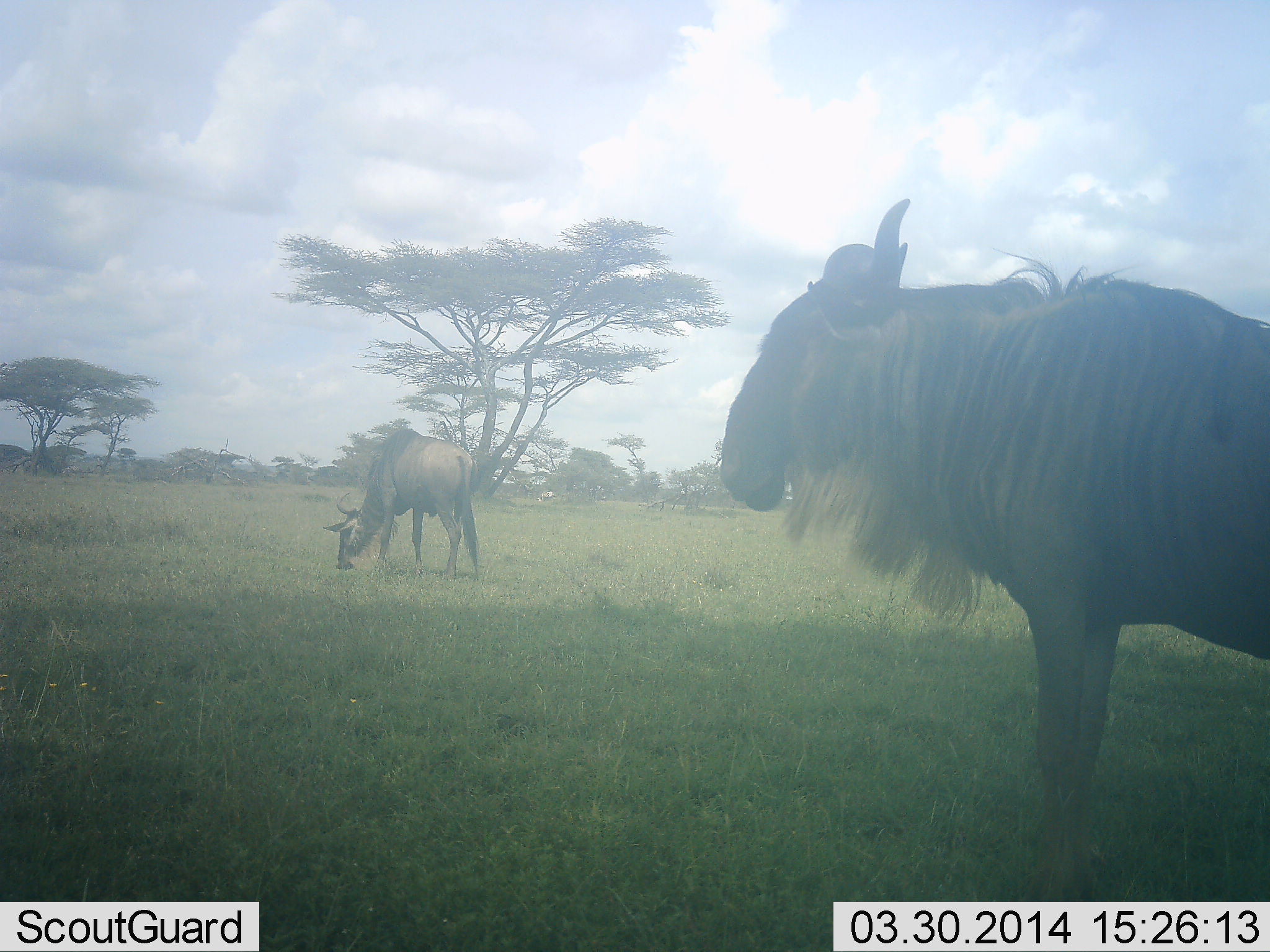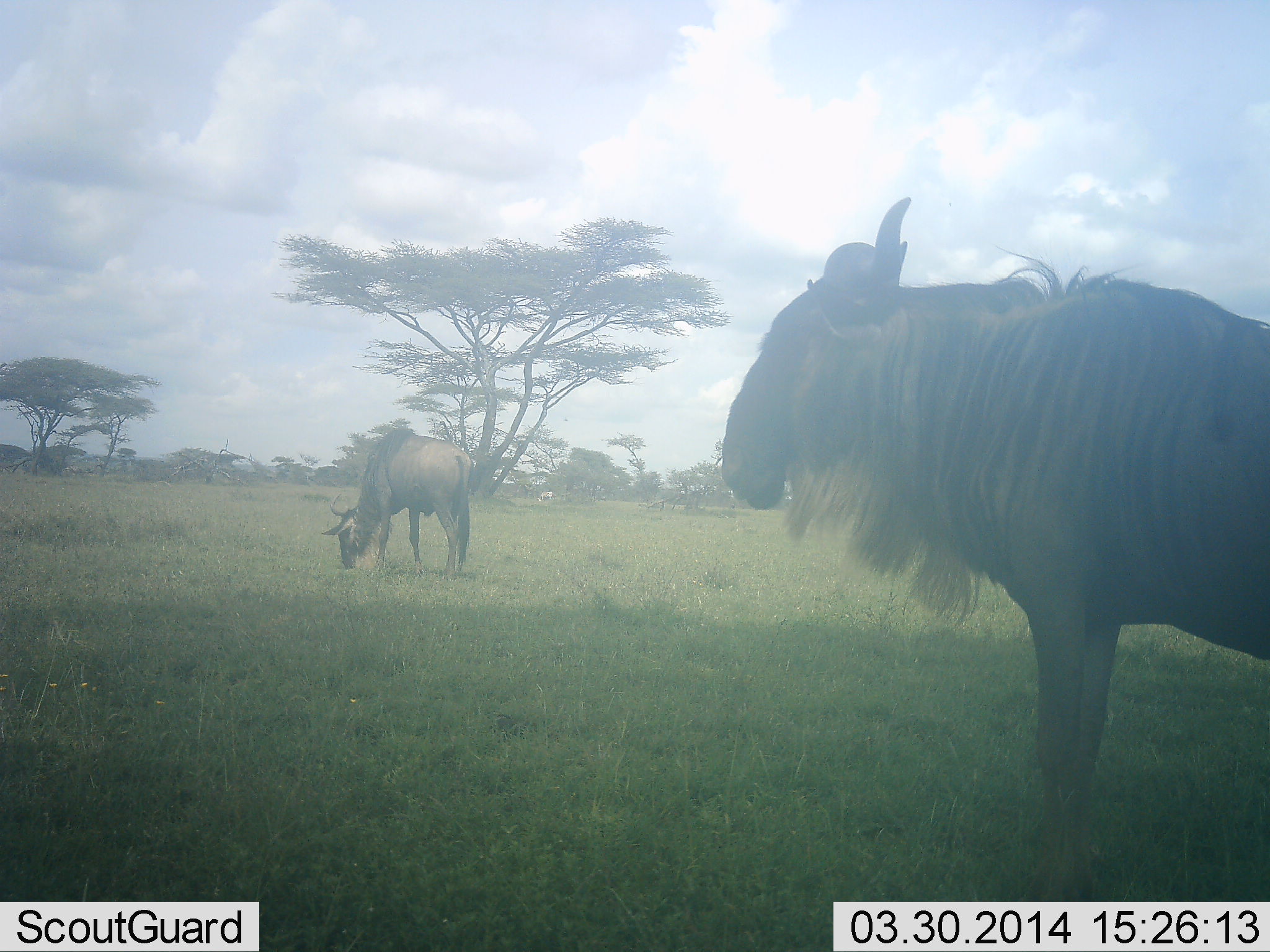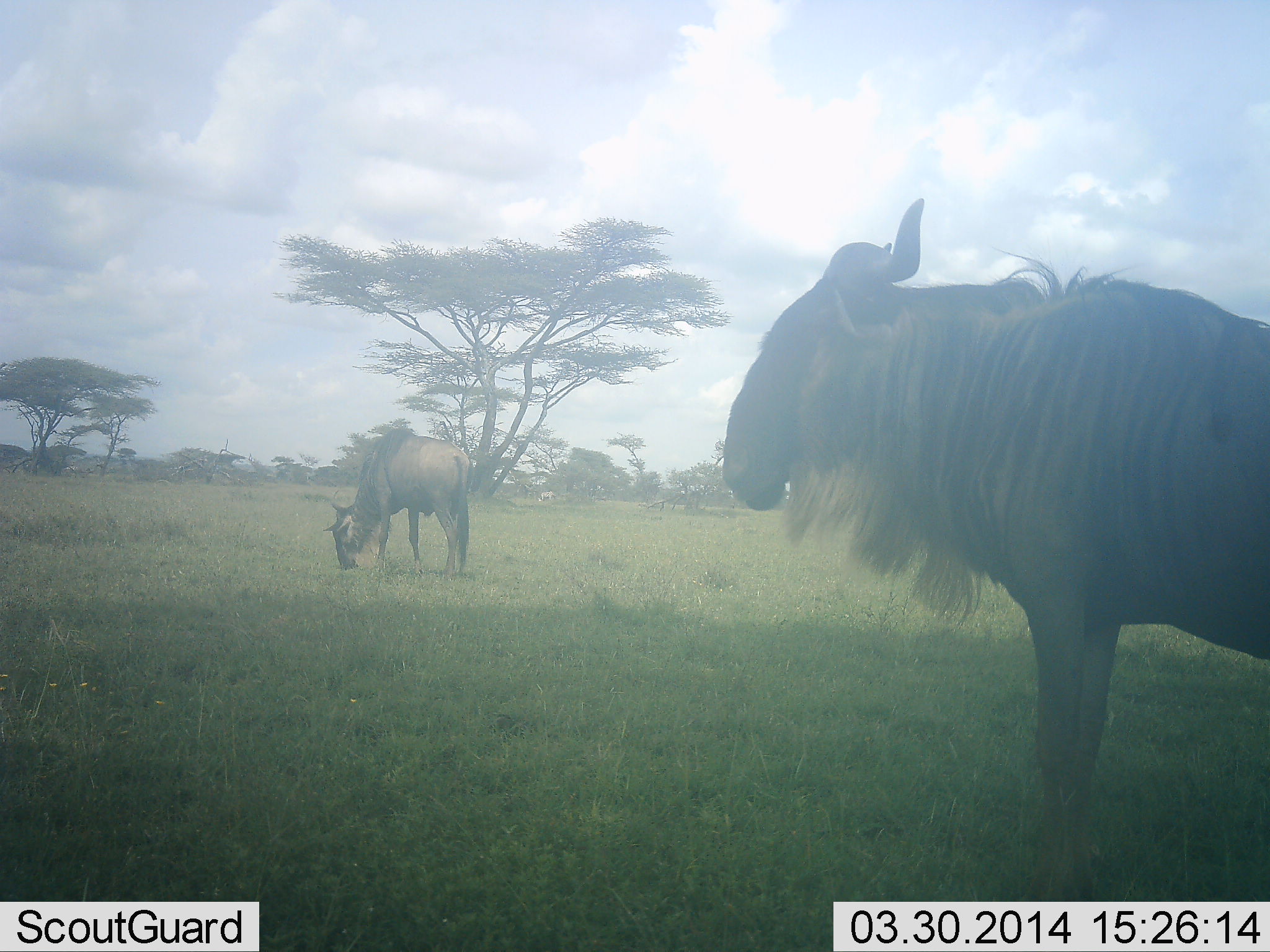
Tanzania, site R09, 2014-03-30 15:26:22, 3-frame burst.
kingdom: Animalia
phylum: Chordata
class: Mammalia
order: Artiodactyla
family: Bovidae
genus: Connochaetes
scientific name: Connochaetes taurinus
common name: blue wildebeest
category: wildebeest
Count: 2.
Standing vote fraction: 90%.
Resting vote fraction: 0%.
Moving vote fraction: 10%.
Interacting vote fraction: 0%.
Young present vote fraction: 0%.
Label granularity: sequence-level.